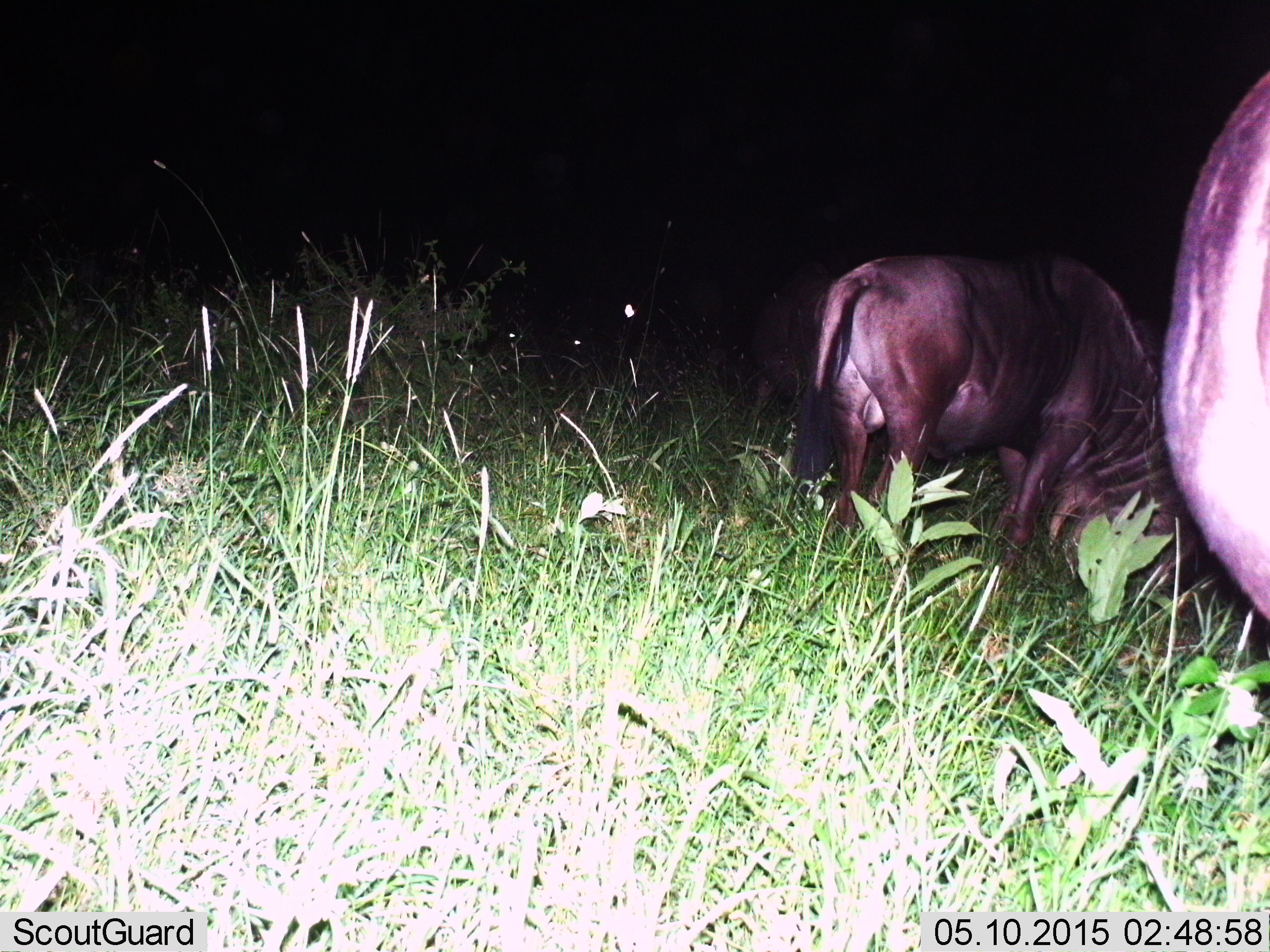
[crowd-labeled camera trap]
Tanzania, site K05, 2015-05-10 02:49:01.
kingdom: Animalia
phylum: Chordata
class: Mammalia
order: Artiodactyla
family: Bovidae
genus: Connochaetes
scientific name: Connochaetes taurinus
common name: blue wildebeest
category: wildebeest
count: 2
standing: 0%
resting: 0%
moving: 20%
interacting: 0%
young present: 0%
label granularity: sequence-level